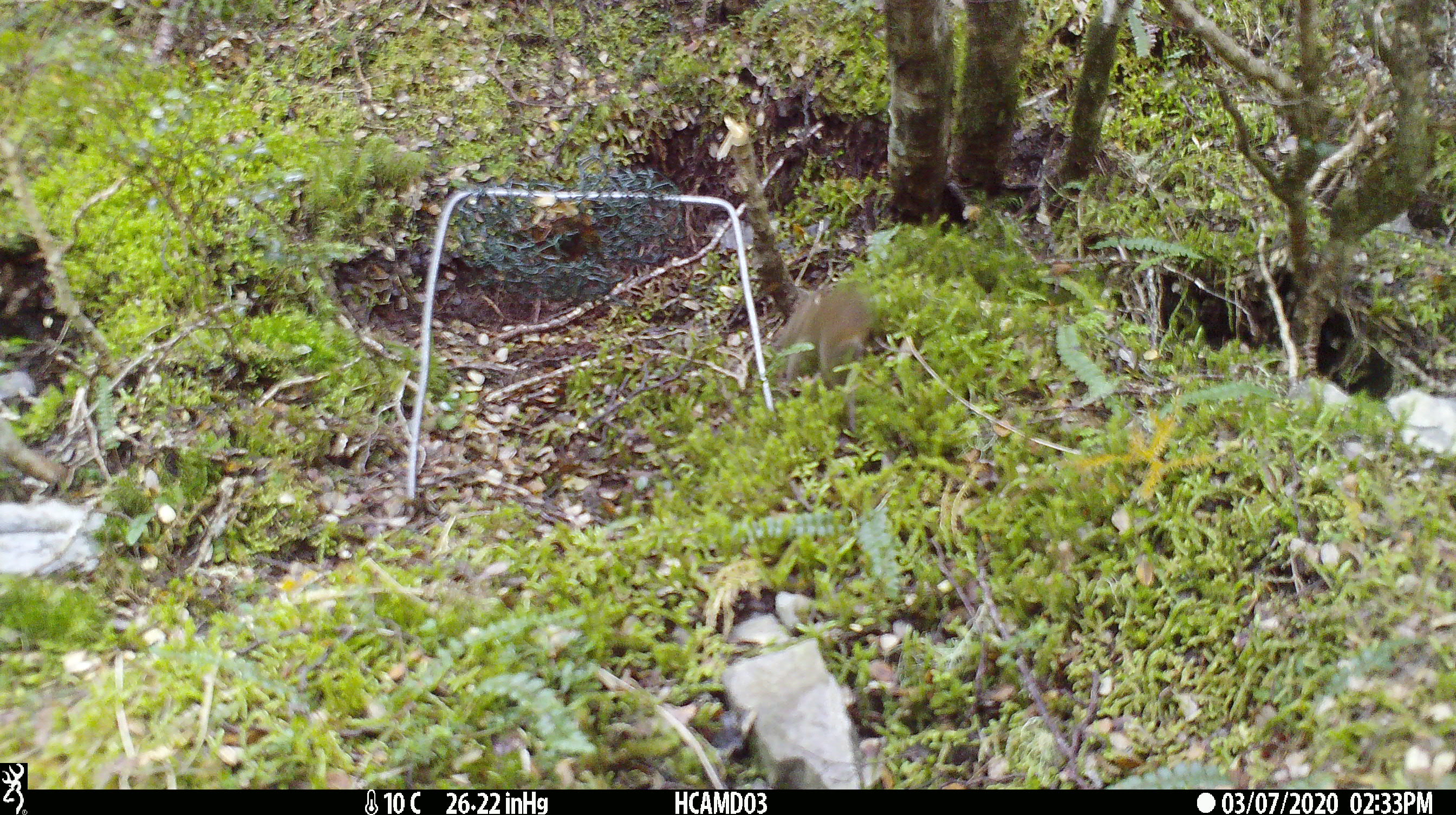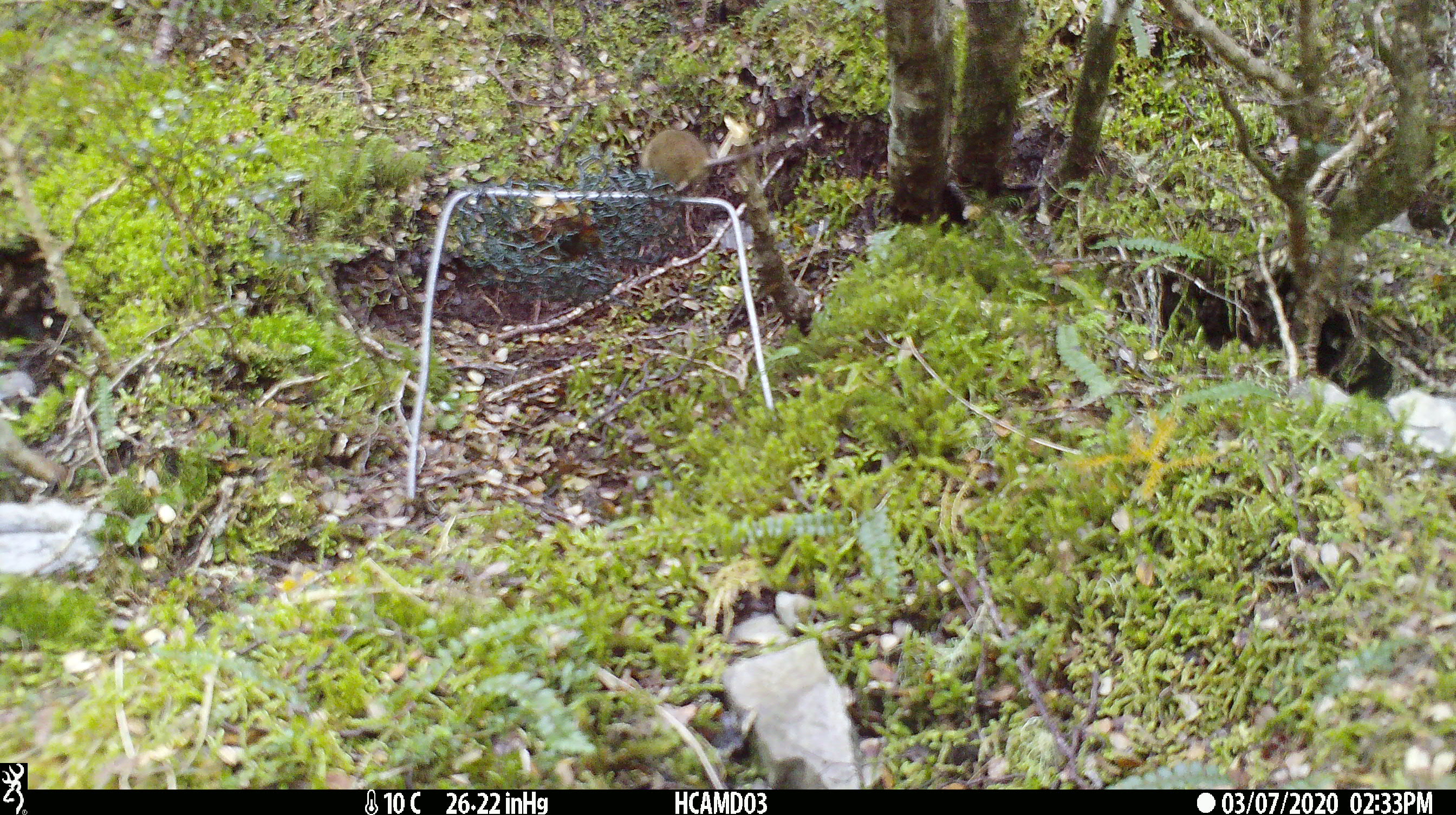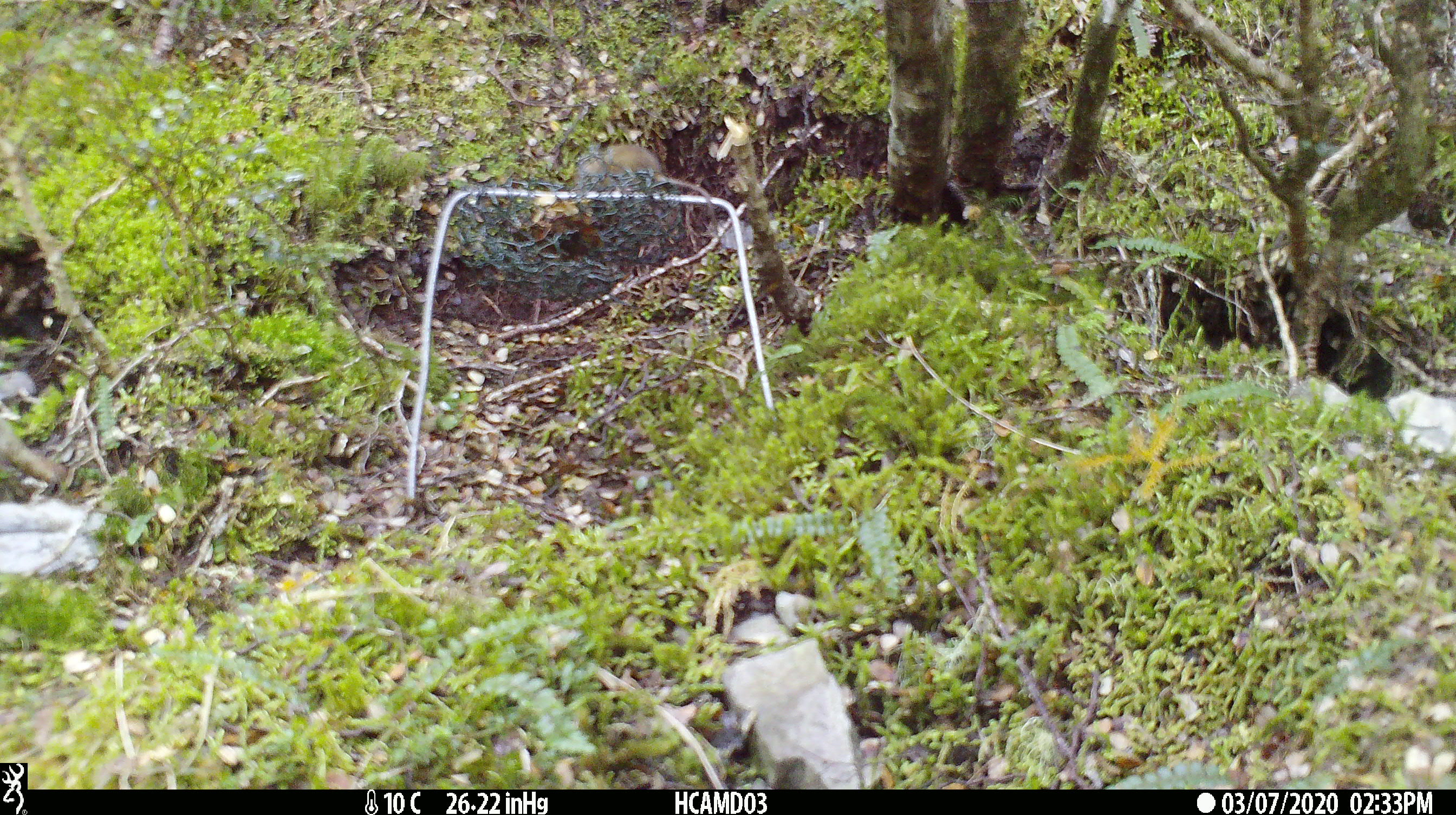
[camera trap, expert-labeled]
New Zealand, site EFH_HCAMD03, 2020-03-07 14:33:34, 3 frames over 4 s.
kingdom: Animalia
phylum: Chordata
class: Mammalia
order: Rodentia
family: Muridae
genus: Mus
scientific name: Mus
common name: mouse